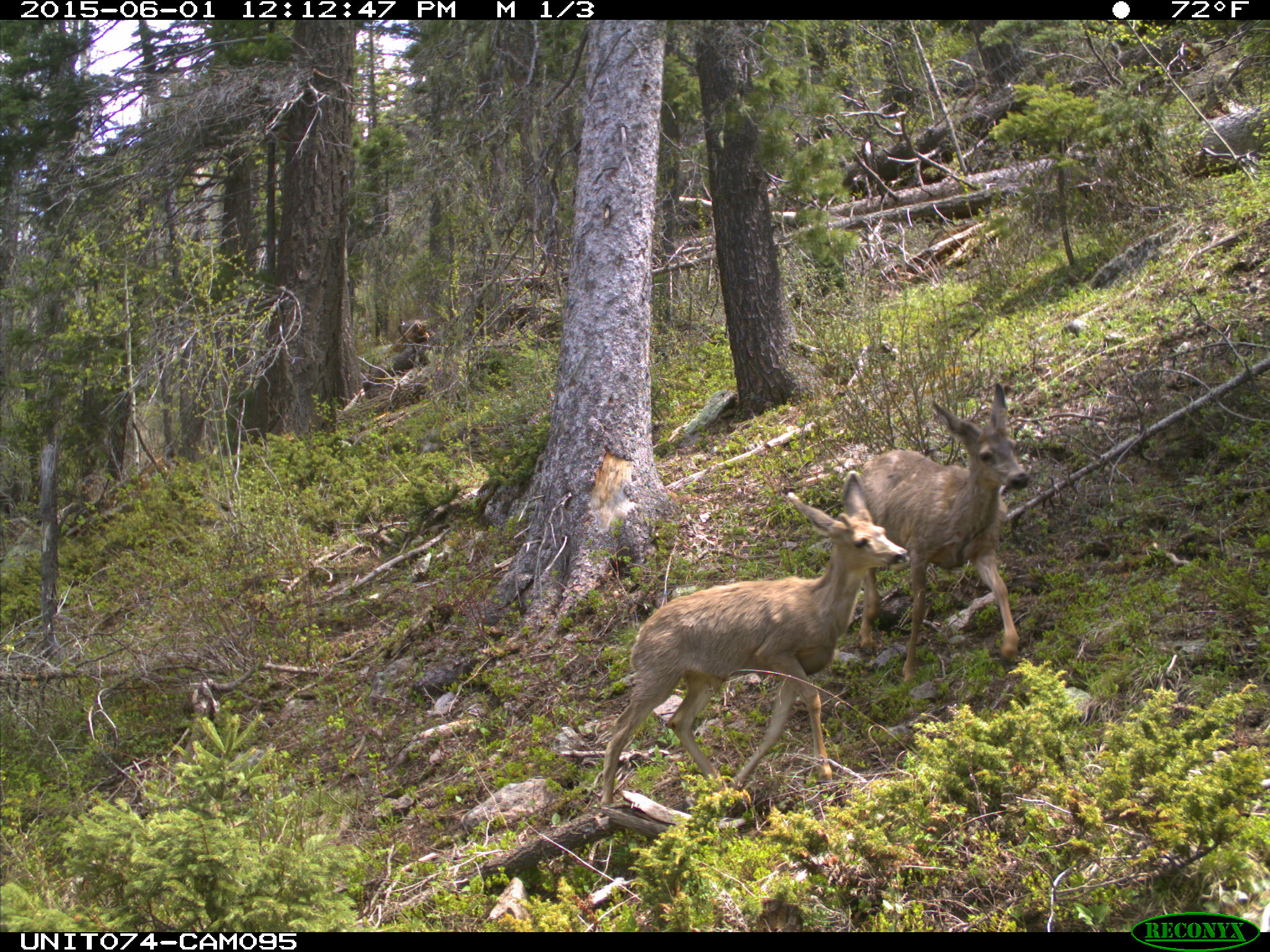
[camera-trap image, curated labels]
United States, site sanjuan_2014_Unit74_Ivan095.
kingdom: Animalia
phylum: Chordata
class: Mammalia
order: Artiodactyla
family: Cervidae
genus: Odocoileus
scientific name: Odocoileus hemionus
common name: mule deer